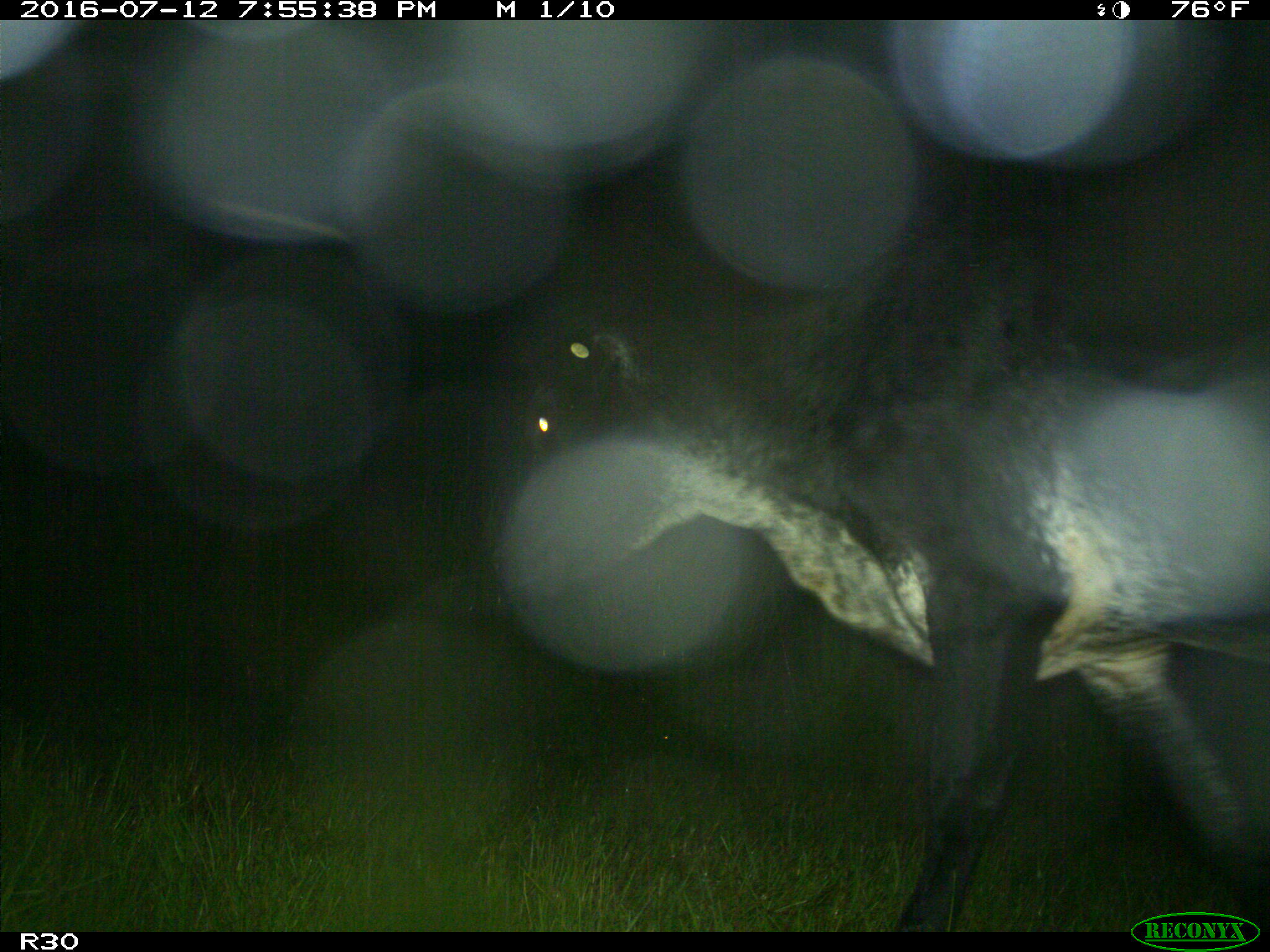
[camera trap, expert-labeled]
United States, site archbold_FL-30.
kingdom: Animalia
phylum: Chordata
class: Mammalia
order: Artiodactyla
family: Bovidae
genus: Bos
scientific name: Bos taurus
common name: domestic cow